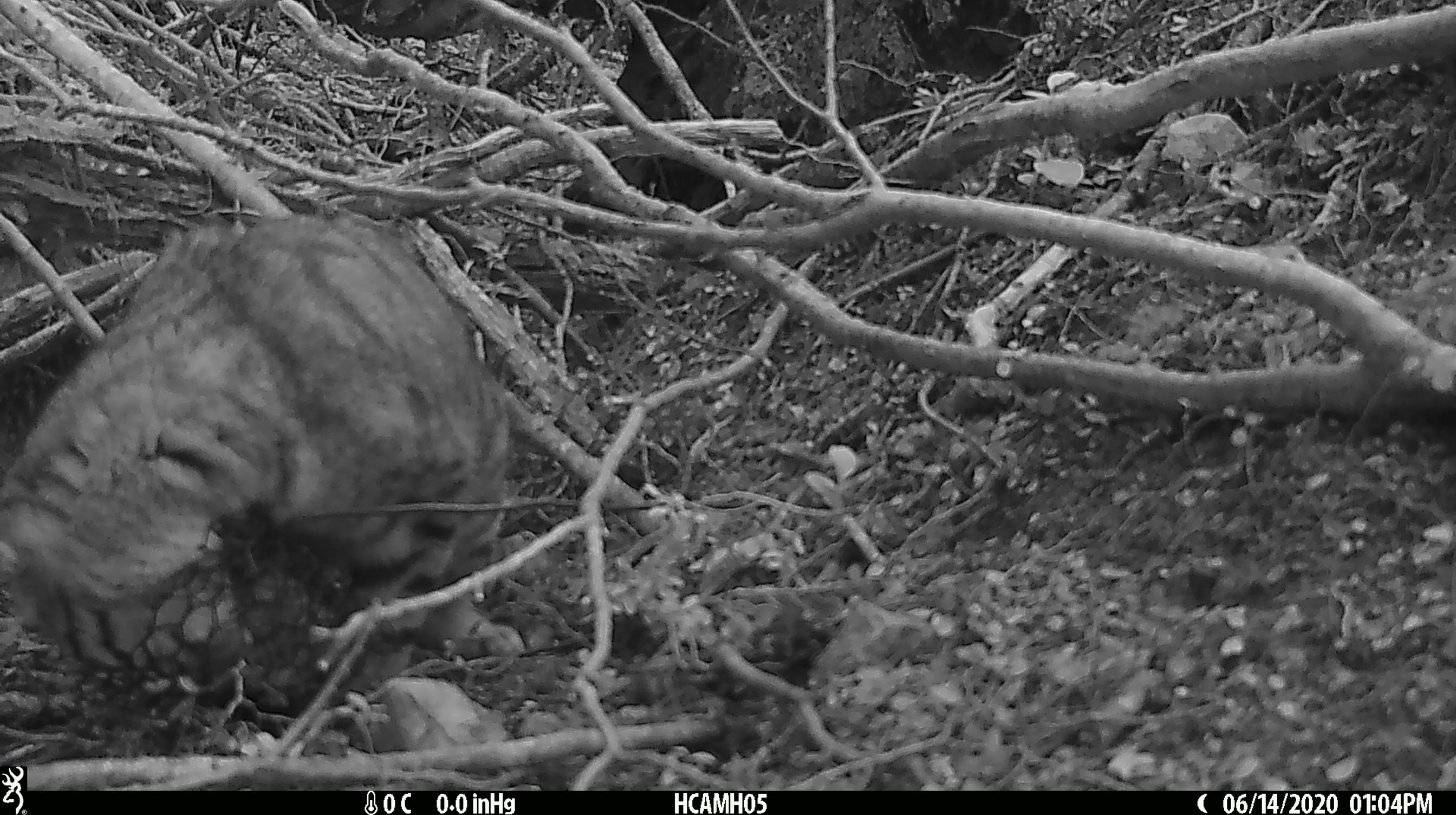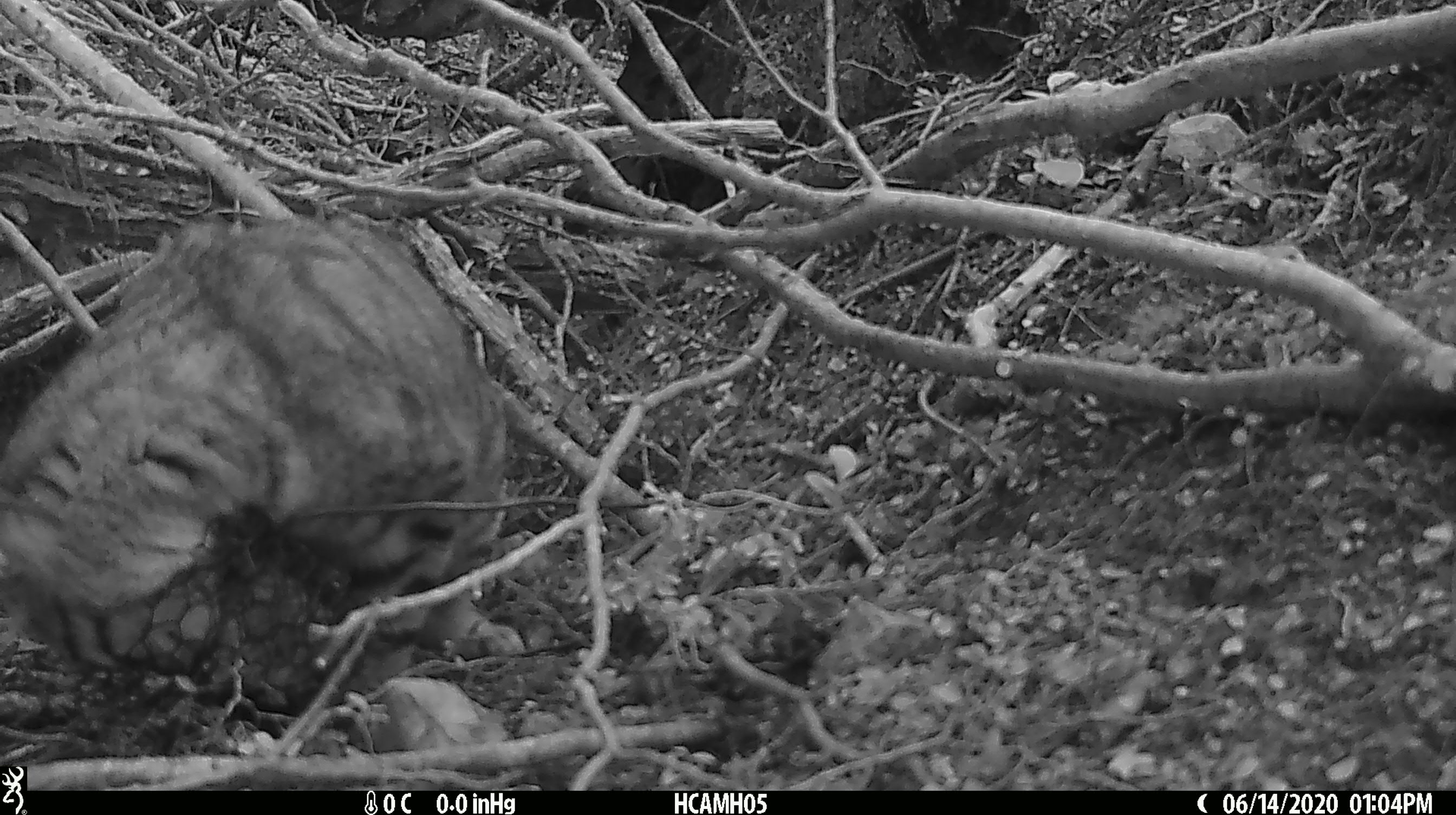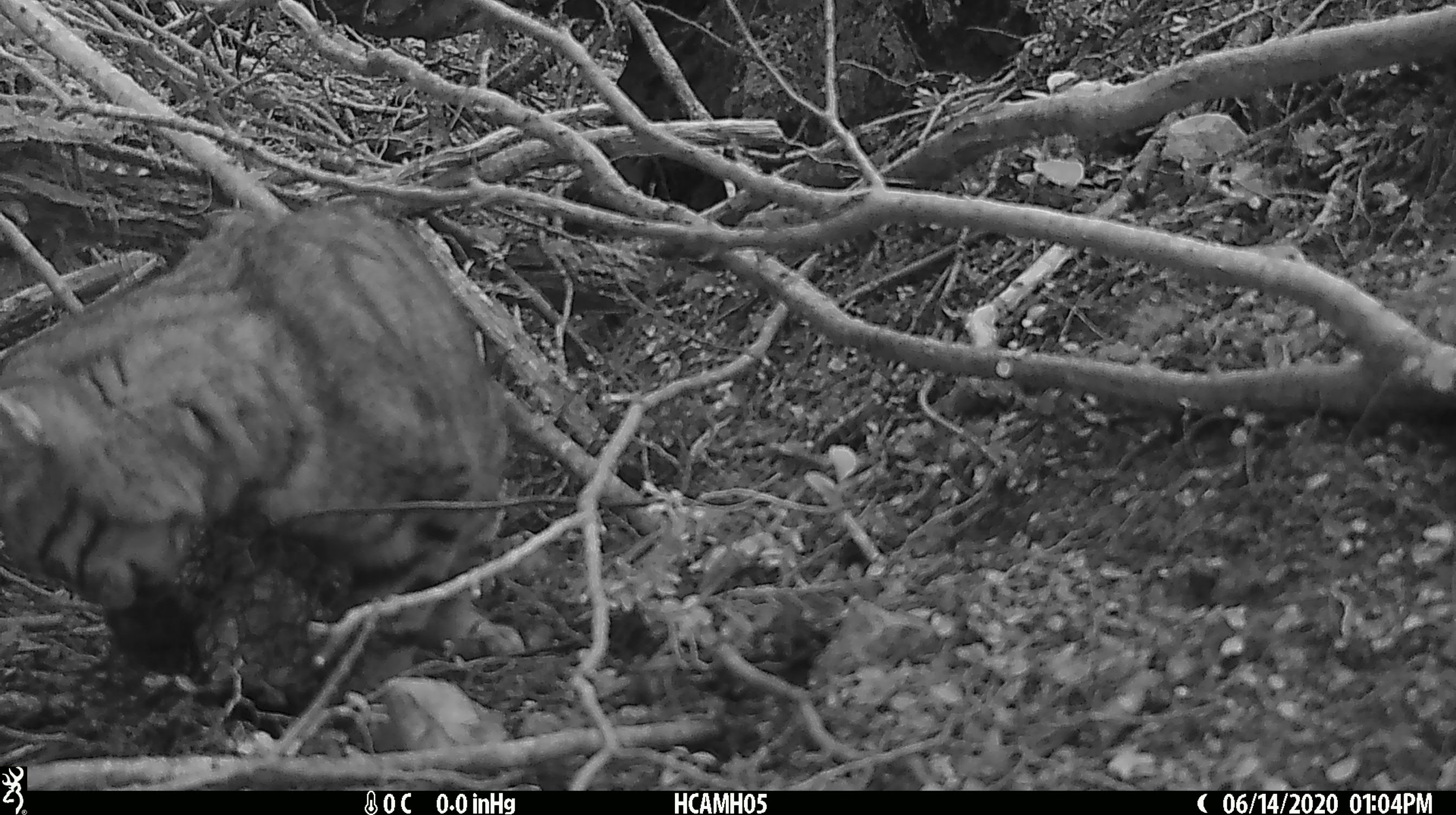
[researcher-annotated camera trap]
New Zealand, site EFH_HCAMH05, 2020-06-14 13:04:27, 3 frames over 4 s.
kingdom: Animalia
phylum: Chordata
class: Mammalia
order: Carnivora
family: Felidae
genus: Felis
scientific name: Felis catus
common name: domestic cat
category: cat